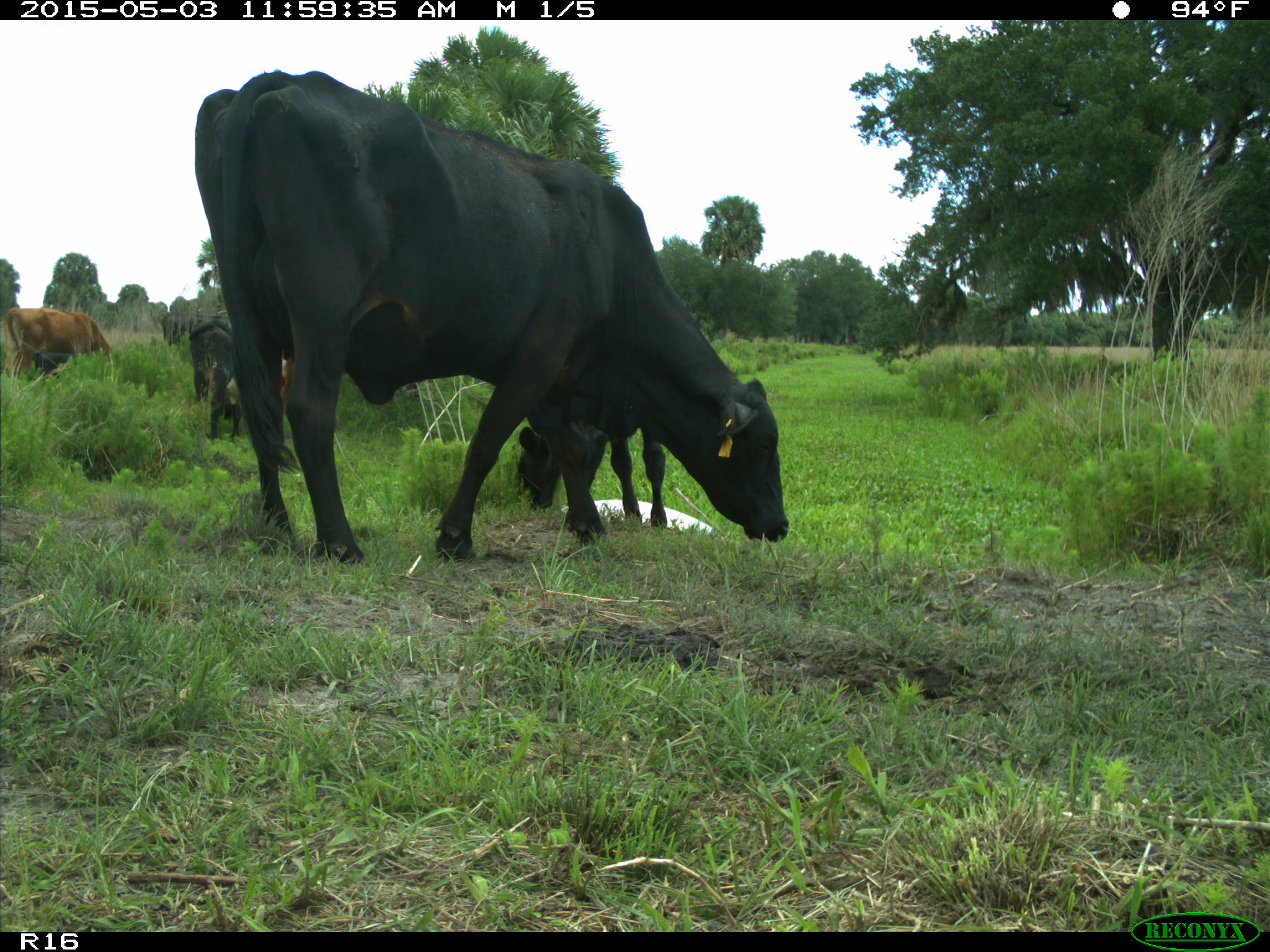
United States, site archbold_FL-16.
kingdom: Animalia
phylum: Chordata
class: Mammalia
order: Artiodactyla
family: Bovidae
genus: Bos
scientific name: Bos taurus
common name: domestic cow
Bos taurus (domestic cow).